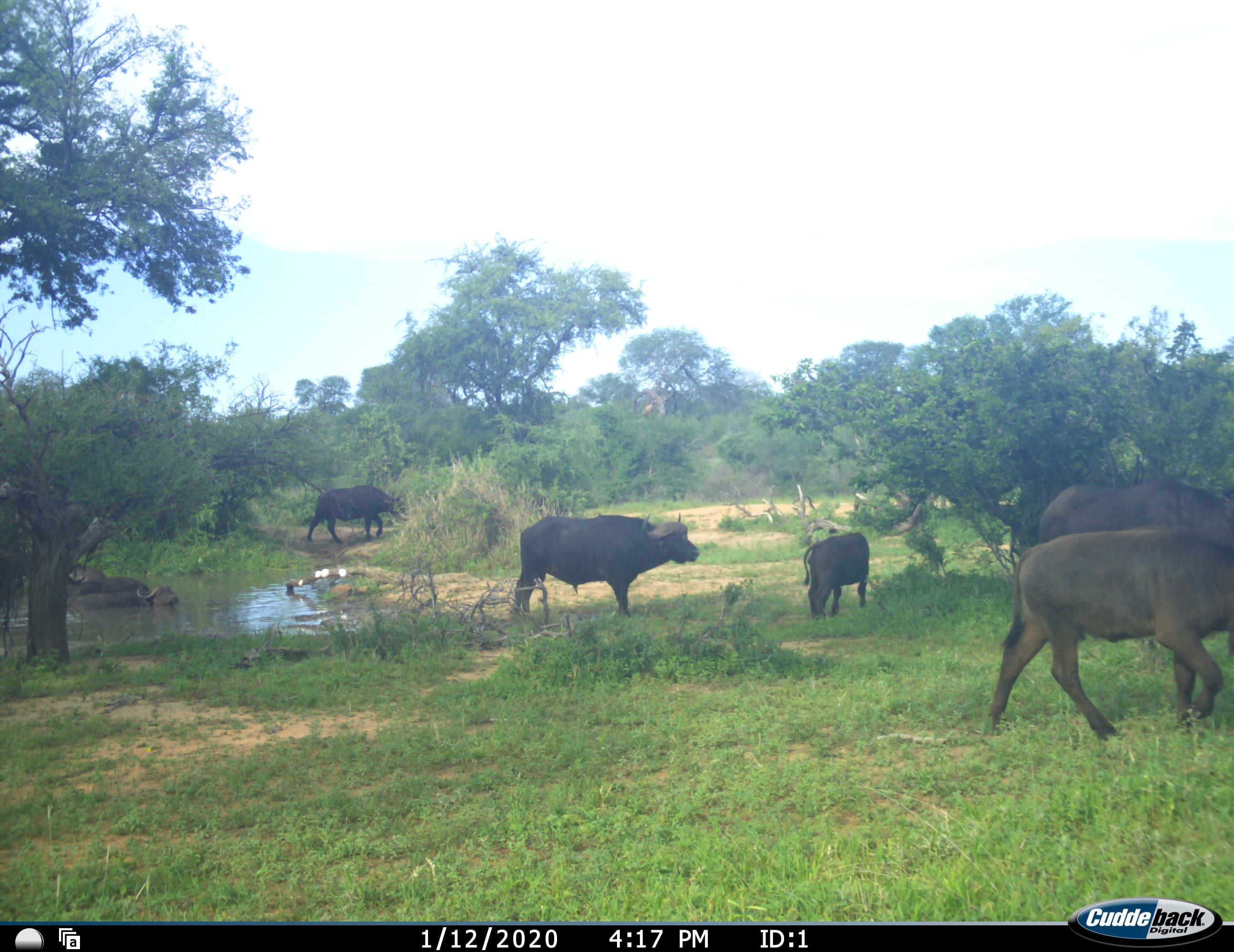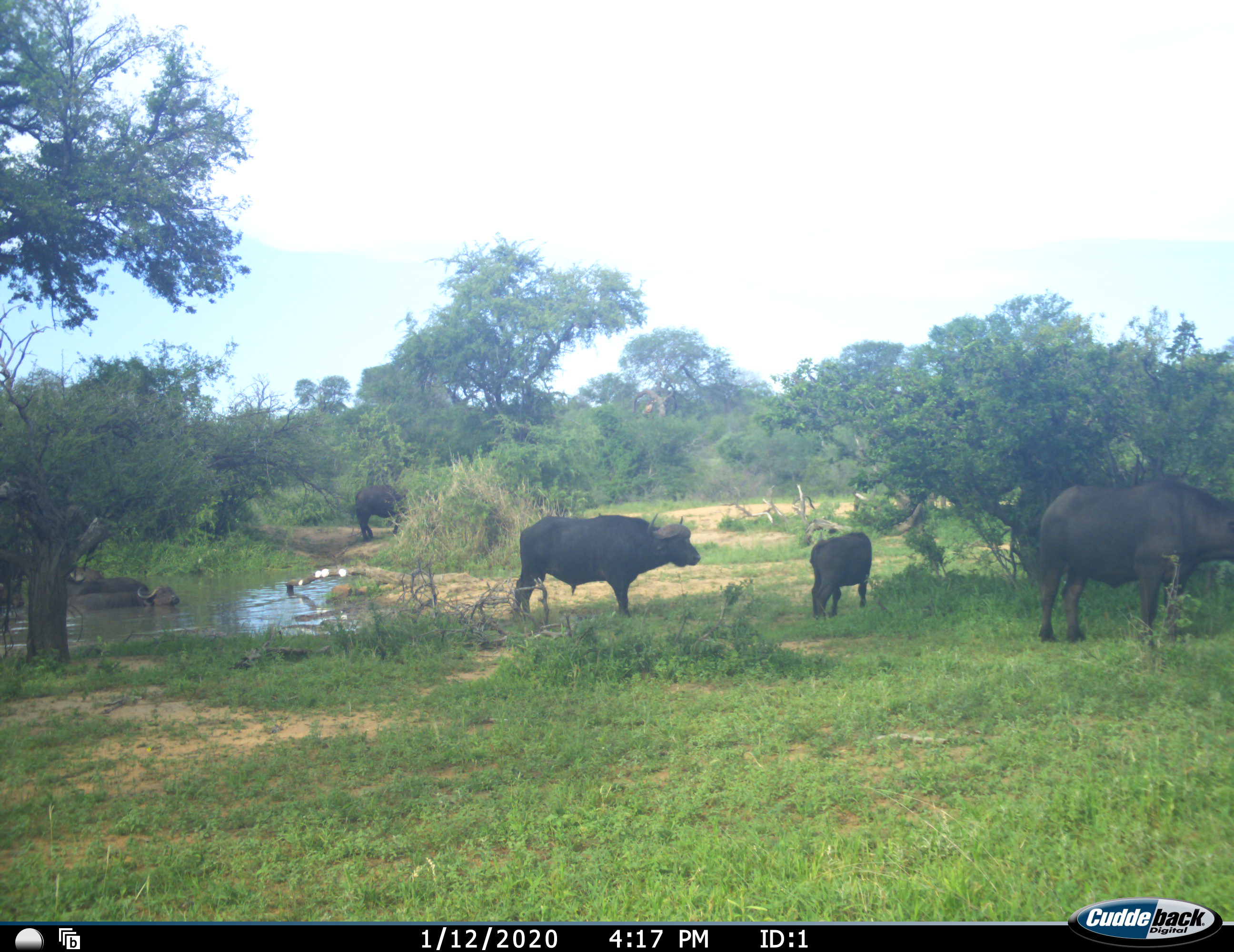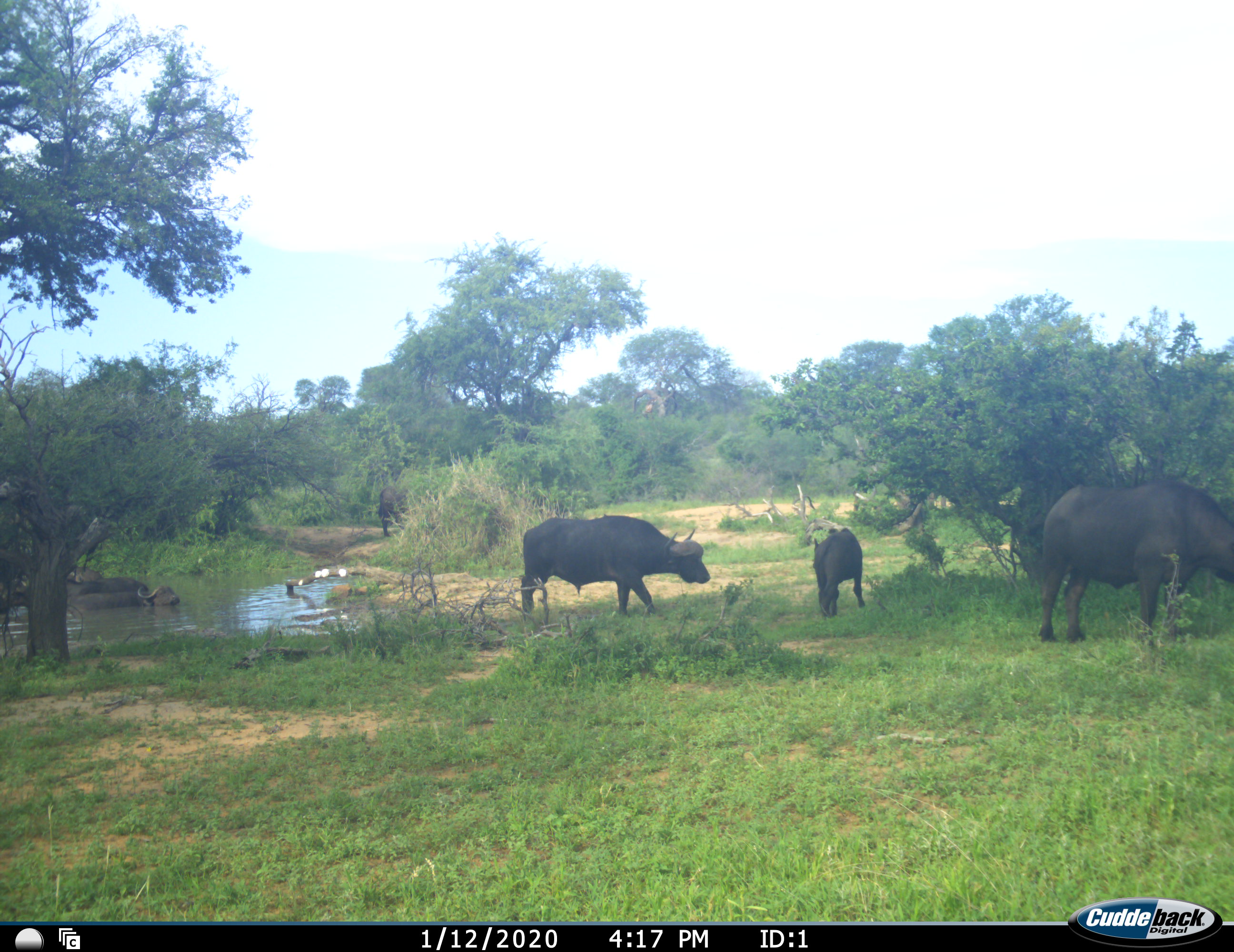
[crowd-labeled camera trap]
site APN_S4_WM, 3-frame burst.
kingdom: Animalia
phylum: Chordata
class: Mammalia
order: Artiodactyla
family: Bovidae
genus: Syncerus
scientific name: Syncerus caffer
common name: african buffalo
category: buffalo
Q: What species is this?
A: Buffalo (african buffalo) (Syncerus caffer).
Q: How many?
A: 7.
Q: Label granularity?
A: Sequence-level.